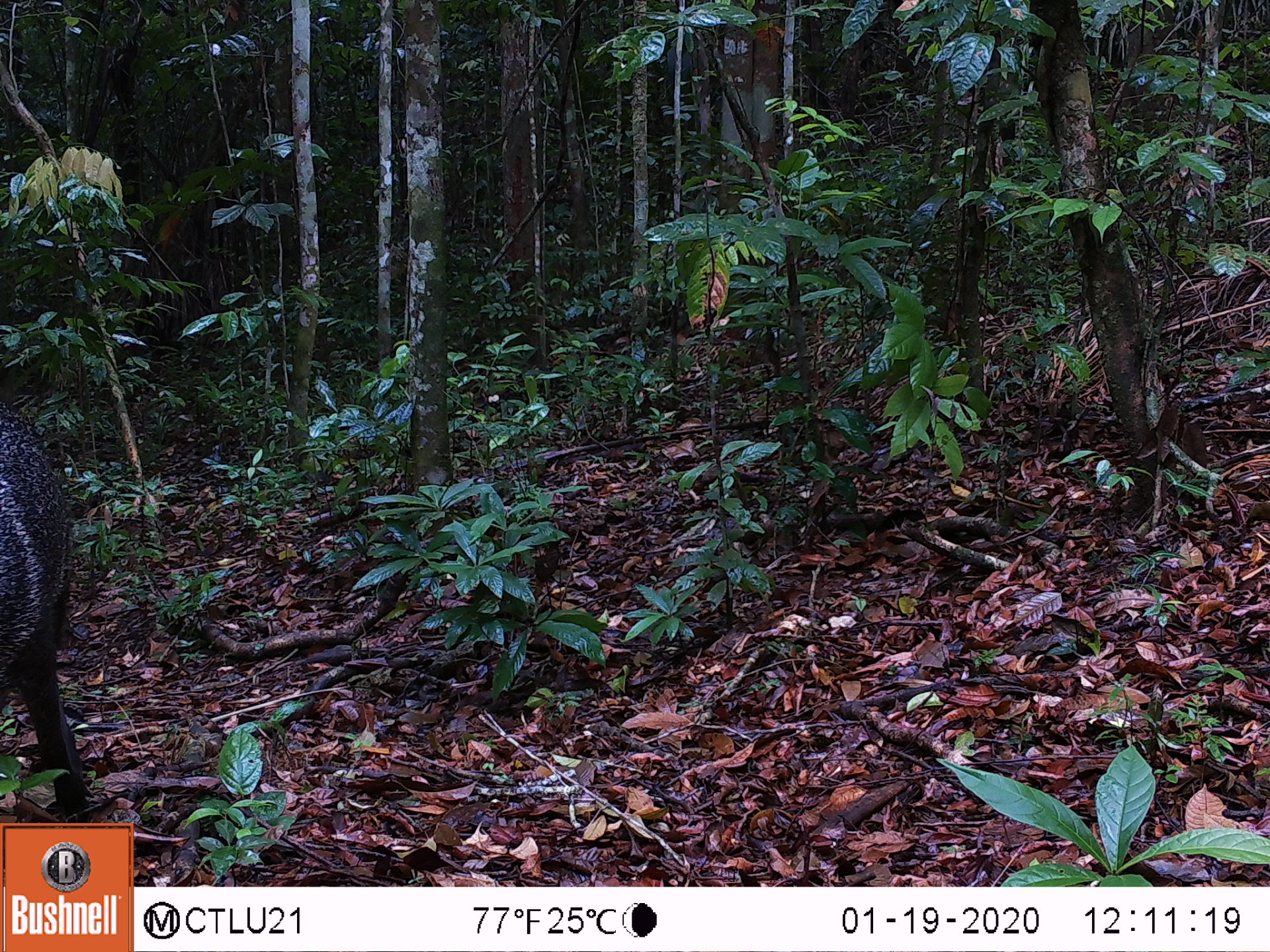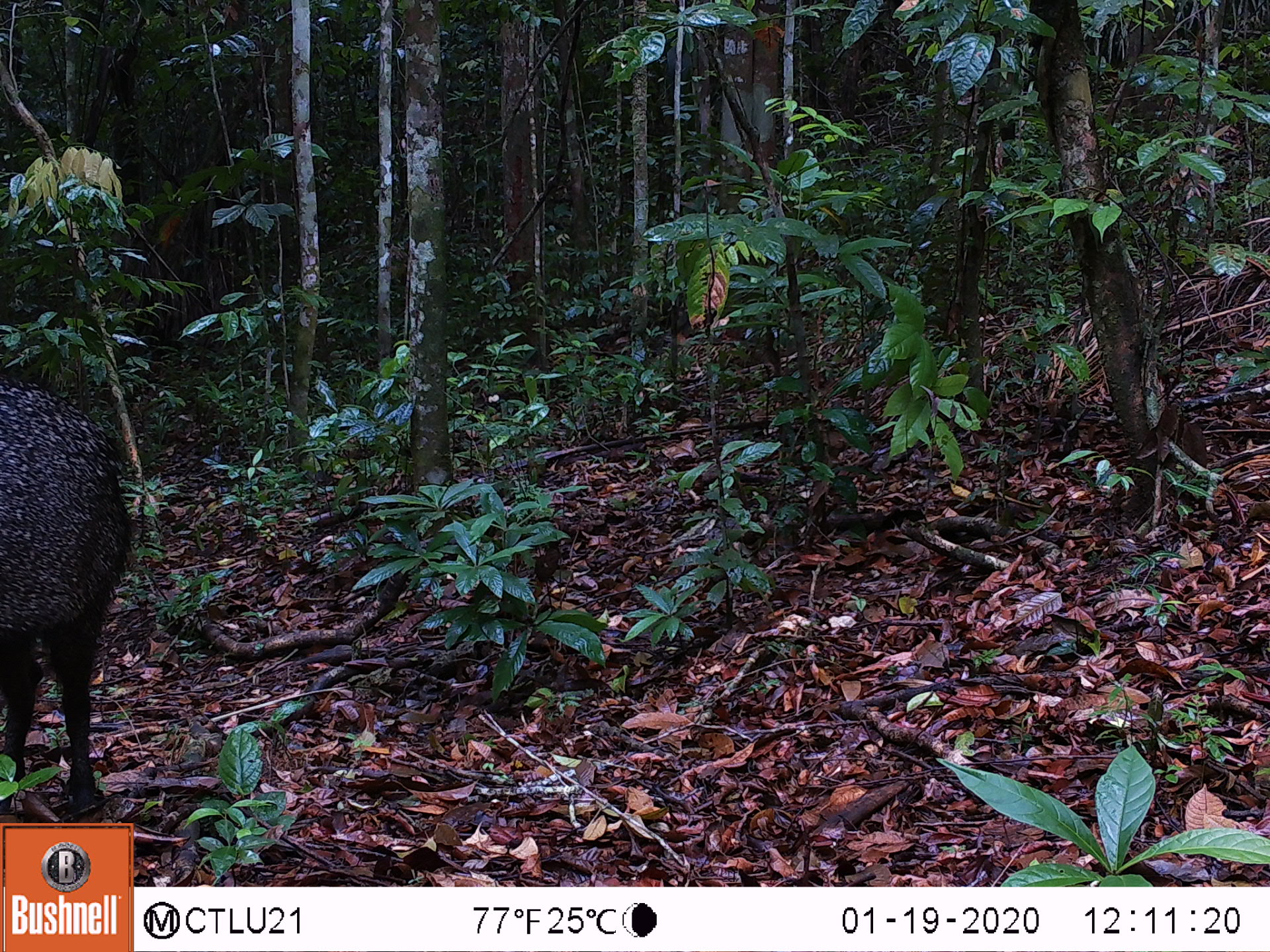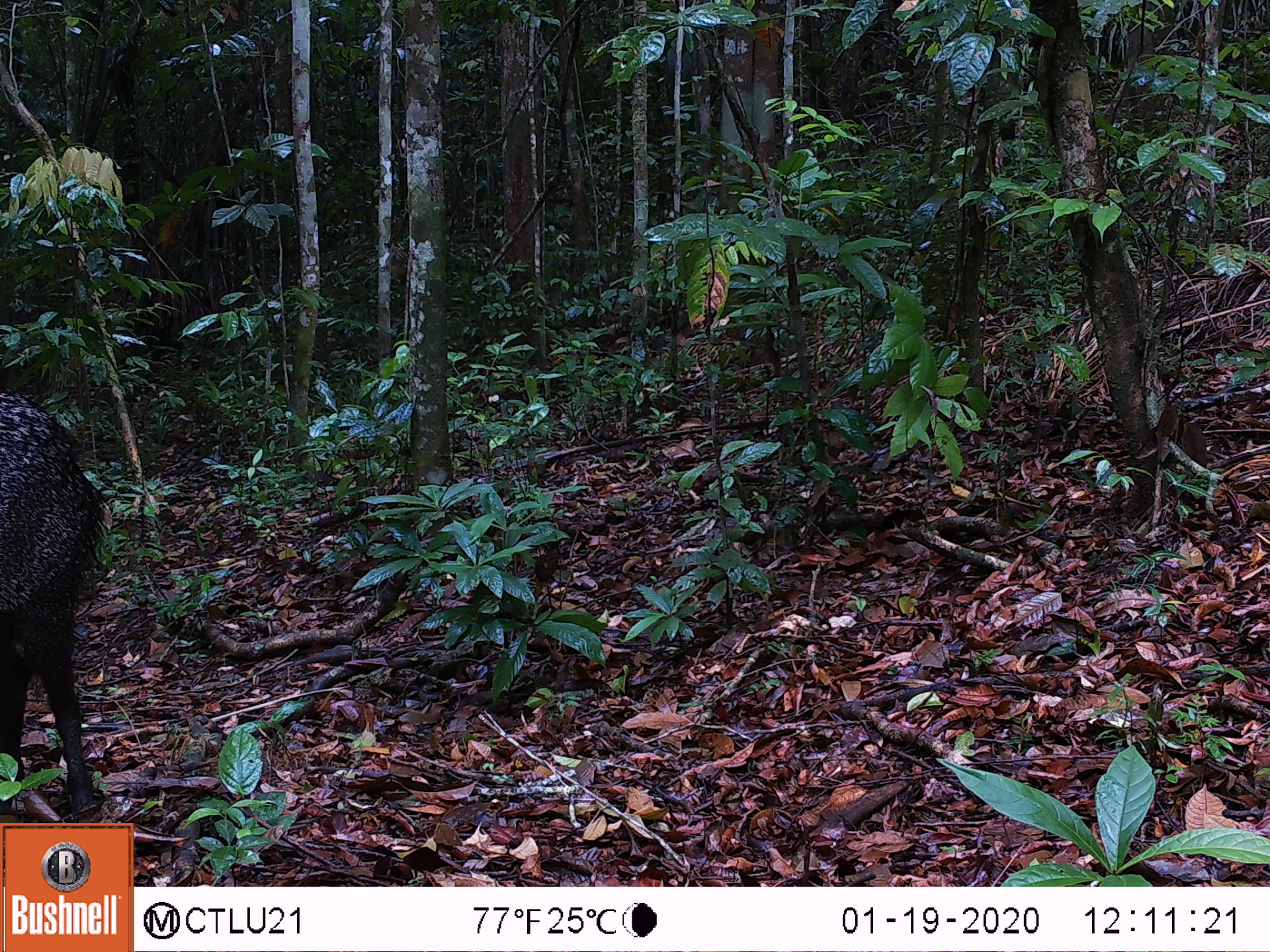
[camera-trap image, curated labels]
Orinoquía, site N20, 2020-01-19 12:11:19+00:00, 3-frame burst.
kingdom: Animalia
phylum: Chordata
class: Mammalia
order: Artiodactyla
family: Tayassuidae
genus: Pecari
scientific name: Pecari tajacu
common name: collared peccary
Collared peccary (Pecari tajacu).